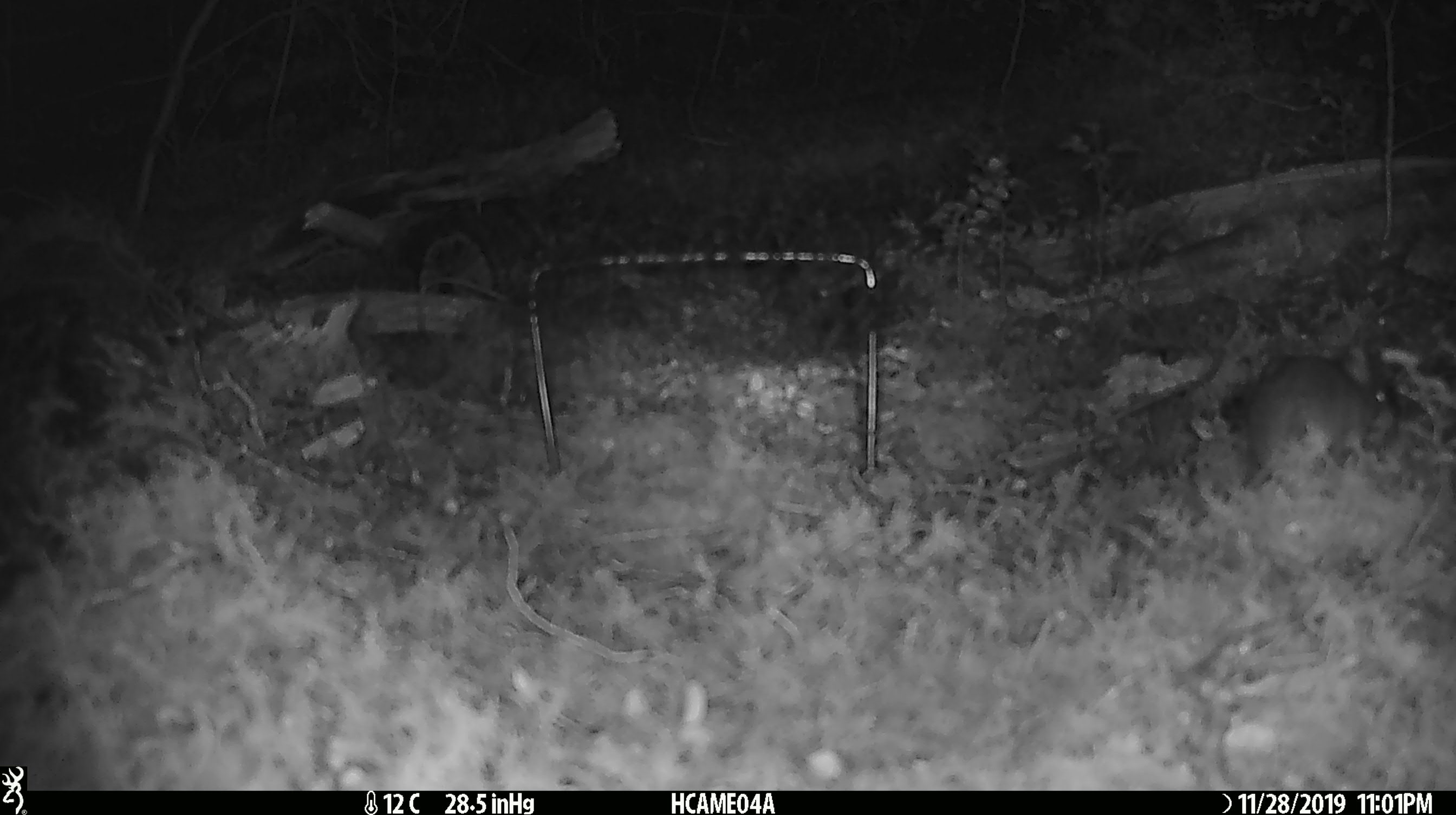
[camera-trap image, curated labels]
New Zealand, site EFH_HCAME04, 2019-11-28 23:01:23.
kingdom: Animalia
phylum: Chordata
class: Mammalia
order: Rodentia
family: Muridae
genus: Mus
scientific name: Mus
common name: mouse